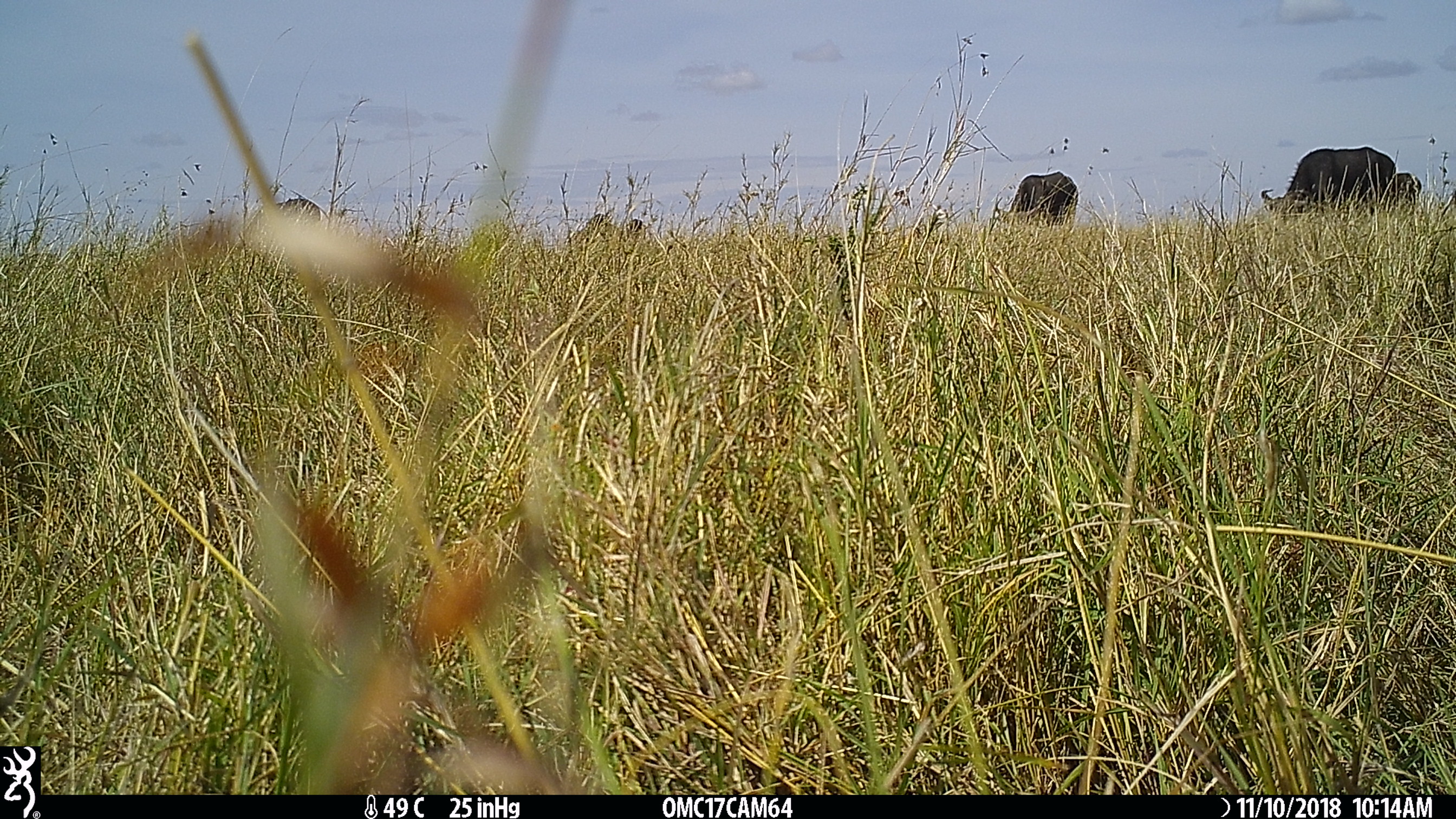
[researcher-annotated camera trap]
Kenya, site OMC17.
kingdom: Animalia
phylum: Chordata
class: Mammalia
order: Artiodactyla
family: Bovidae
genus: Syncerus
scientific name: Syncerus caffer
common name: buffalo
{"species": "buffalo (Syncerus caffer)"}